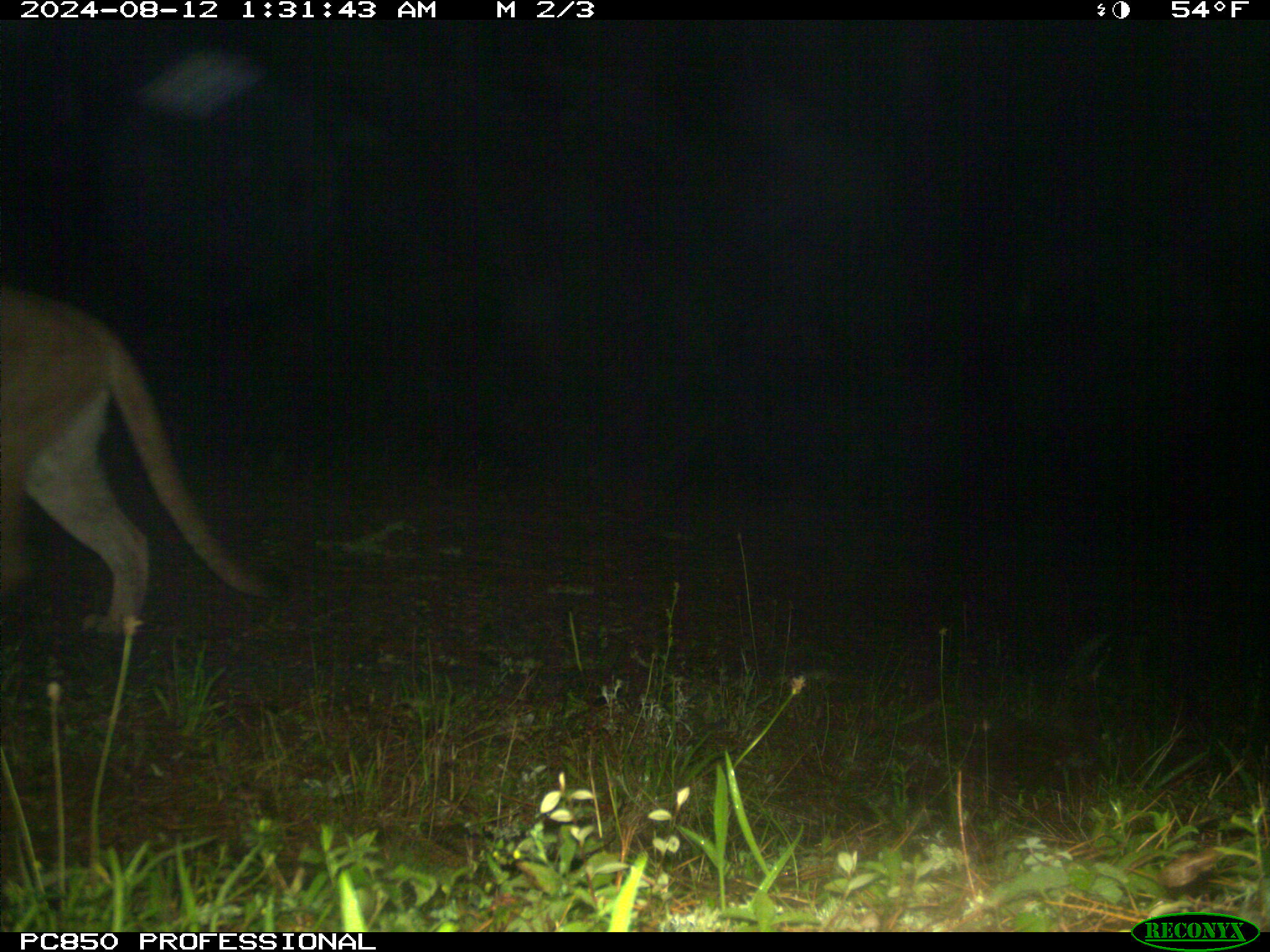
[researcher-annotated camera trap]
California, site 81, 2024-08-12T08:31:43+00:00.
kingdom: Animalia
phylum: Chordata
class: Mammalia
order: Carnivora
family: Felidae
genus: Puma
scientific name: Puma concolor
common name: puma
Puma (Puma concolor).